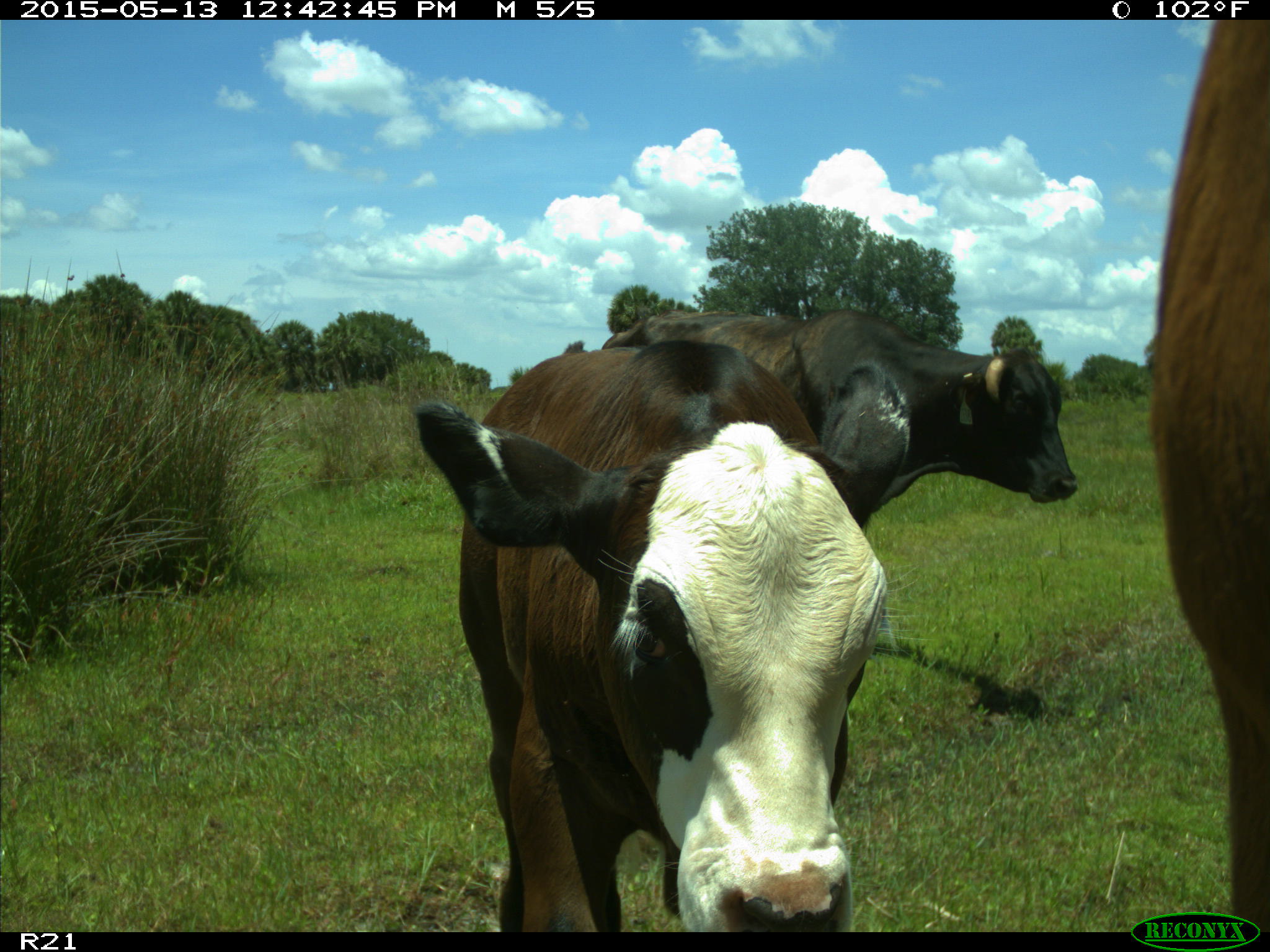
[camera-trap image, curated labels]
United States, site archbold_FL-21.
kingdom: Animalia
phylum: Chordata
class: Mammalia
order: Artiodactyla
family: Bovidae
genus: Bos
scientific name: Bos taurus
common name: domestic cow